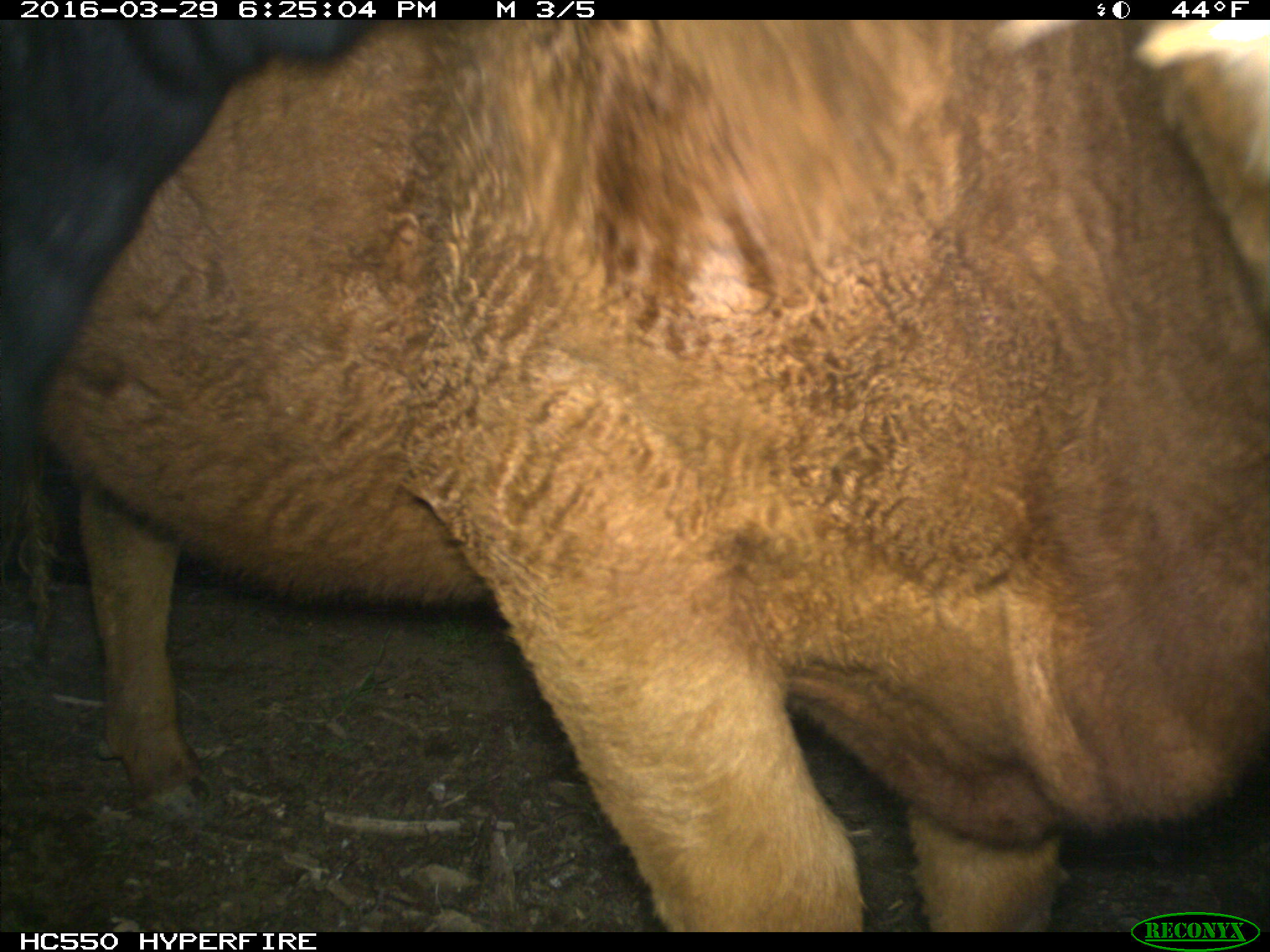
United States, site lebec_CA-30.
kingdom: Animalia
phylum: Chordata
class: Mammalia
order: Artiodactyla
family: Bovidae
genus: Bos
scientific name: Bos taurus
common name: domestic cow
Bos taurus (domestic cow).